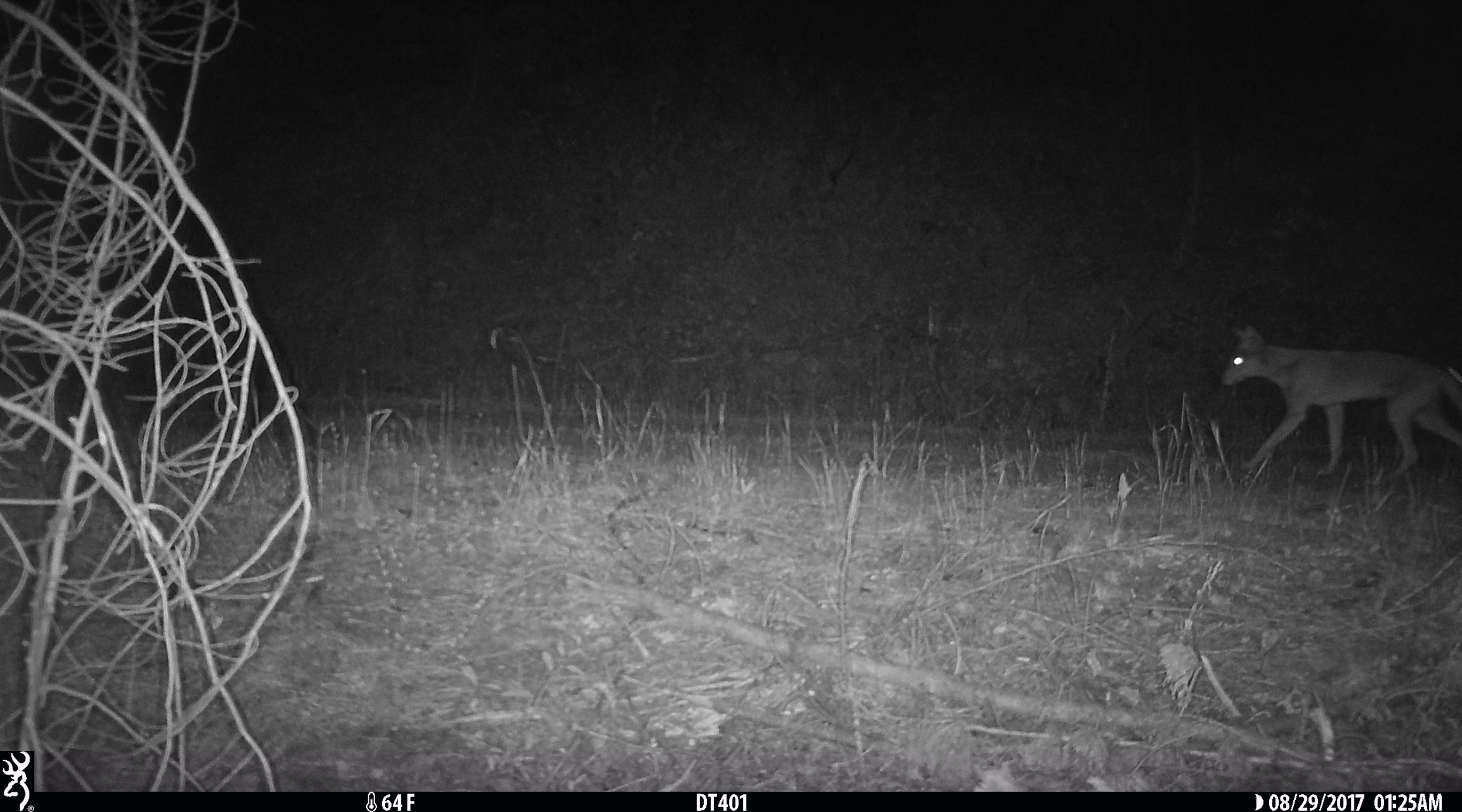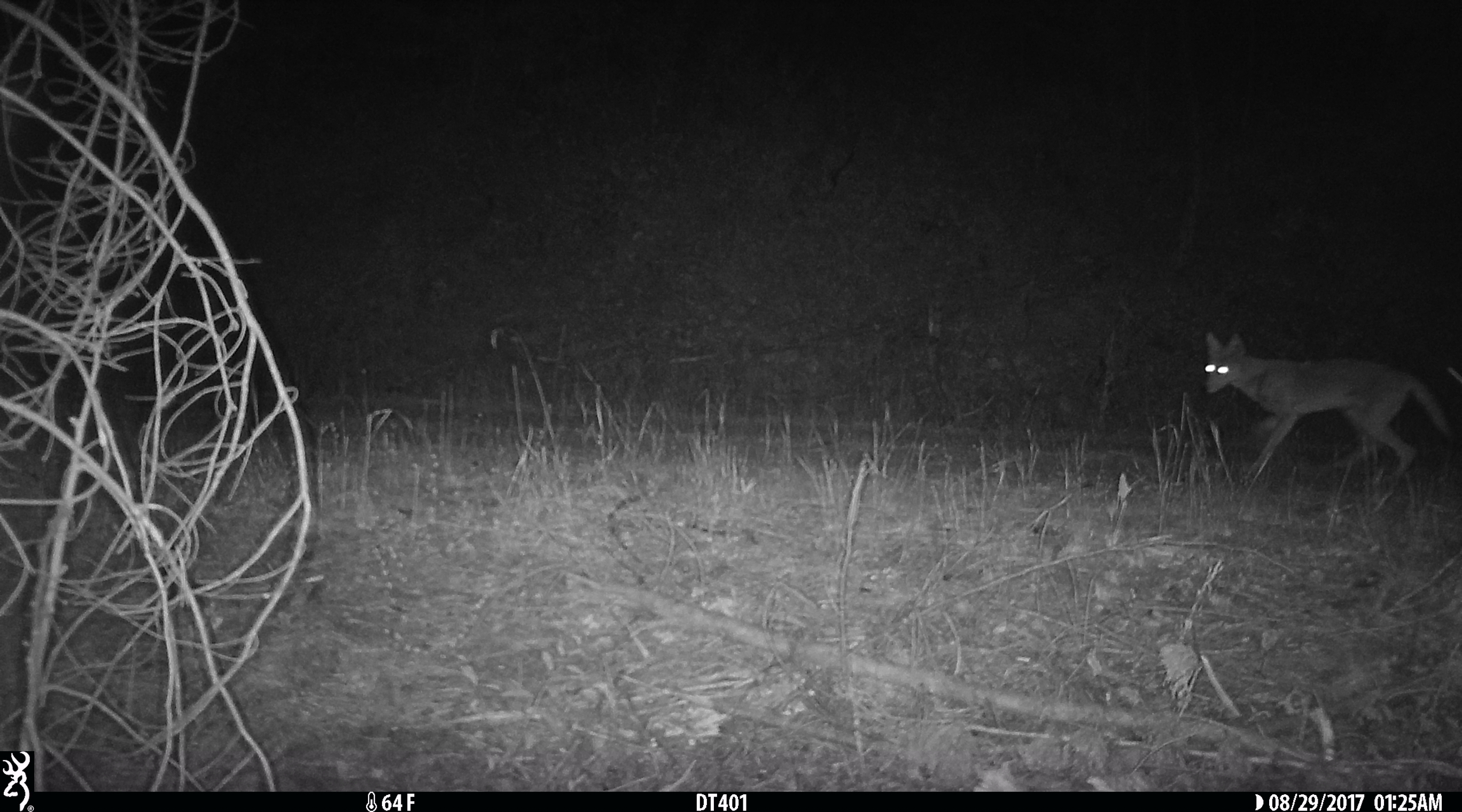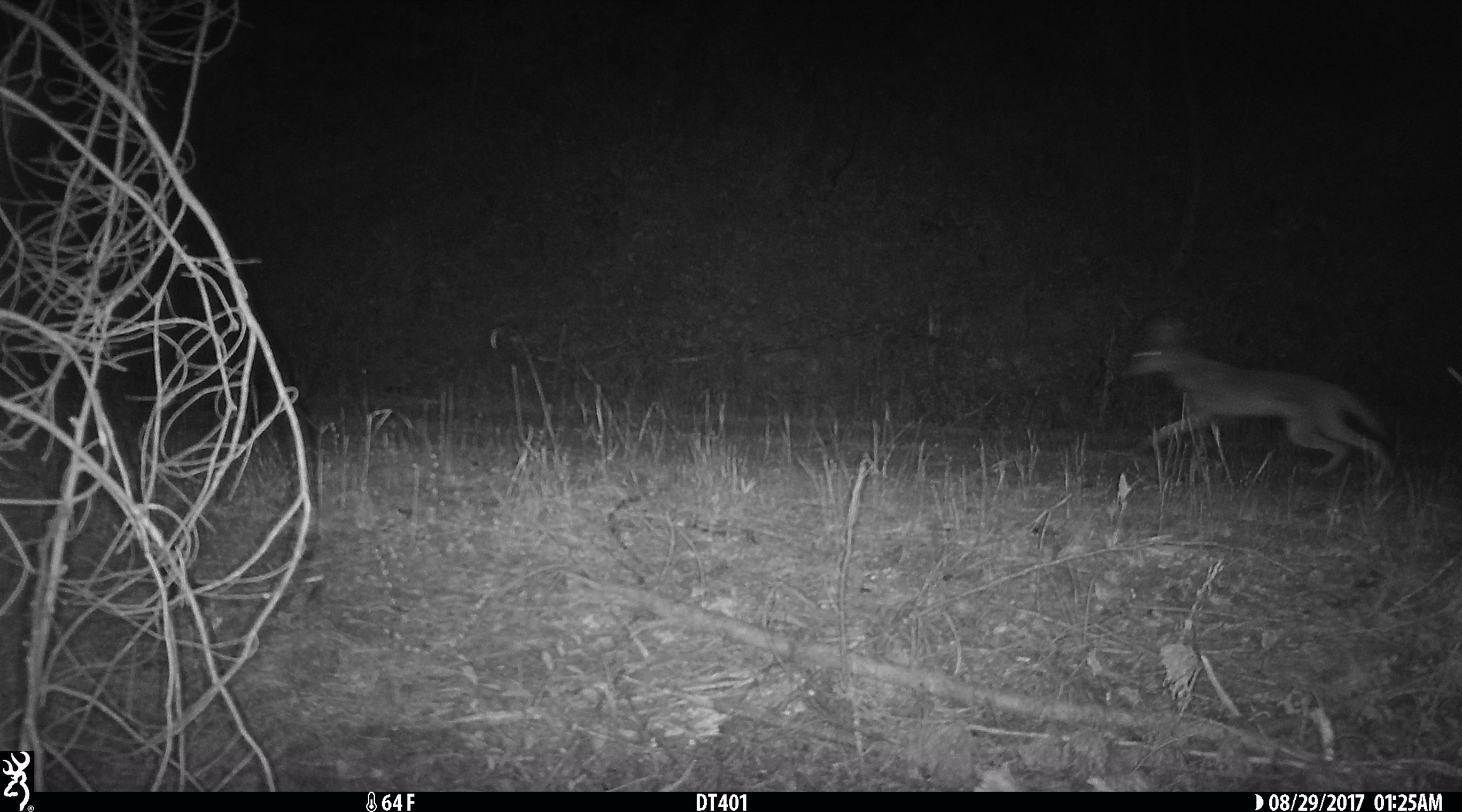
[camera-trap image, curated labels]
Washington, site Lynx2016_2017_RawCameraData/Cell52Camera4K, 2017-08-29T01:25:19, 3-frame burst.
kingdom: Animalia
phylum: Chordata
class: Mammalia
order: Carnivora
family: Canidae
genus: Canis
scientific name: Canis latrans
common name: coyote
Canis latrans (coyote). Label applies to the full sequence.